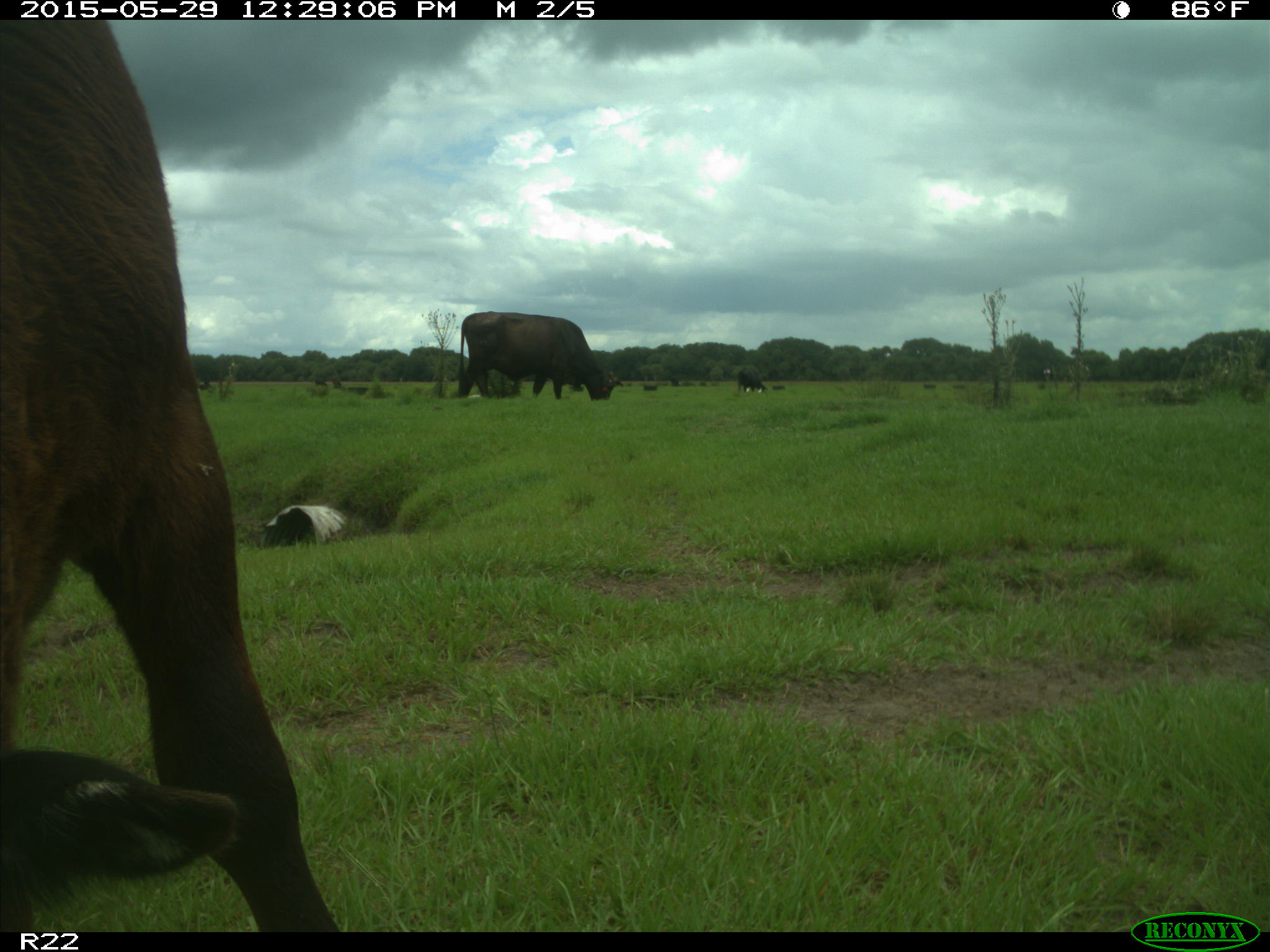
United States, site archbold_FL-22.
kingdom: Animalia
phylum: Chordata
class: Mammalia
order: Artiodactyla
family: Bovidae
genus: Bos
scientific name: Bos taurus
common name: domestic cow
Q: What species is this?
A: Bos taurus (domestic cow).